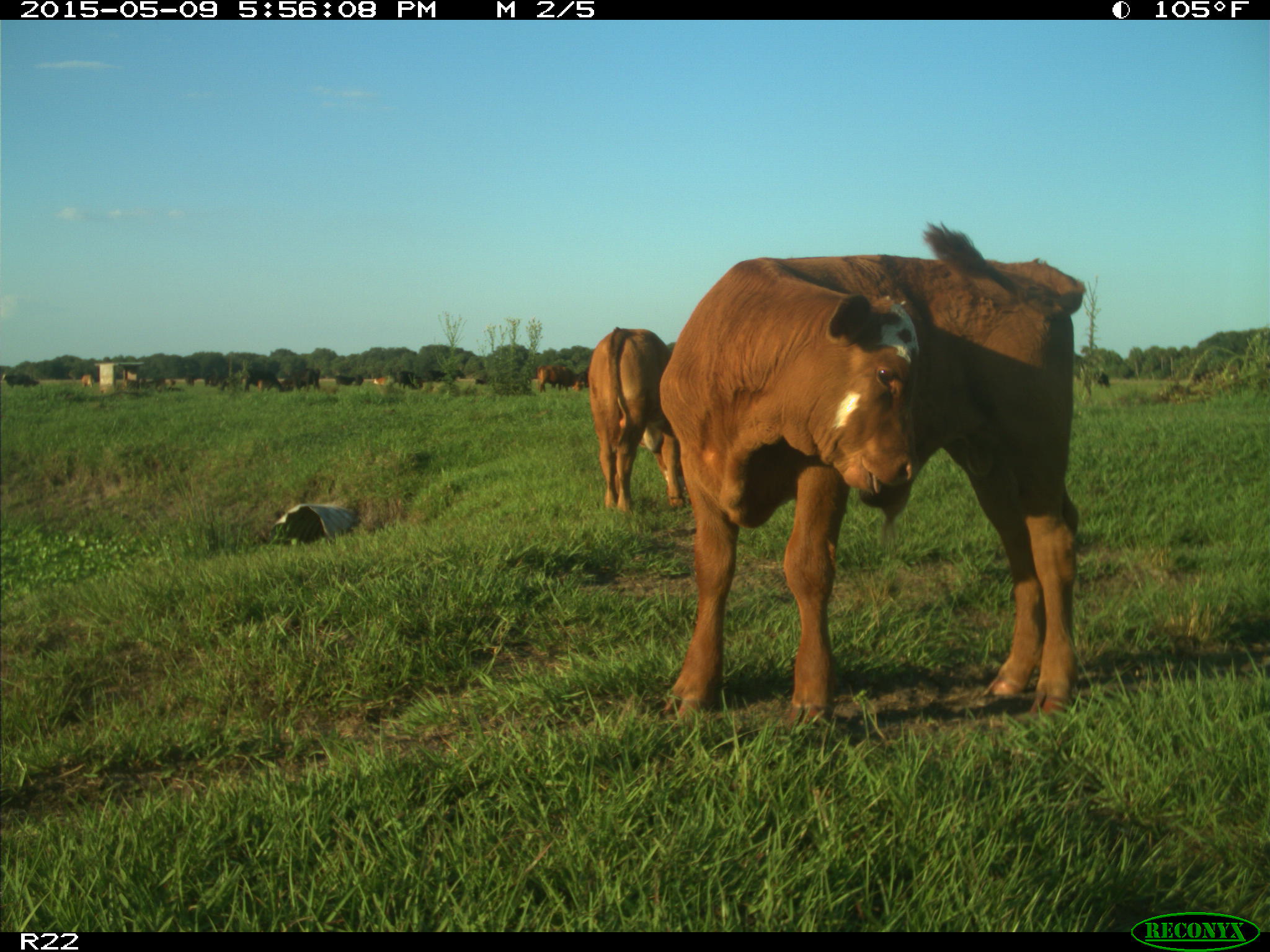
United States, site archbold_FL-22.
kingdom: Animalia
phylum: Chordata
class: Mammalia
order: Artiodactyla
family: Bovidae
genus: Bos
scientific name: Bos taurus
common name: domestic cow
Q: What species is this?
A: Bos taurus (domestic cow).